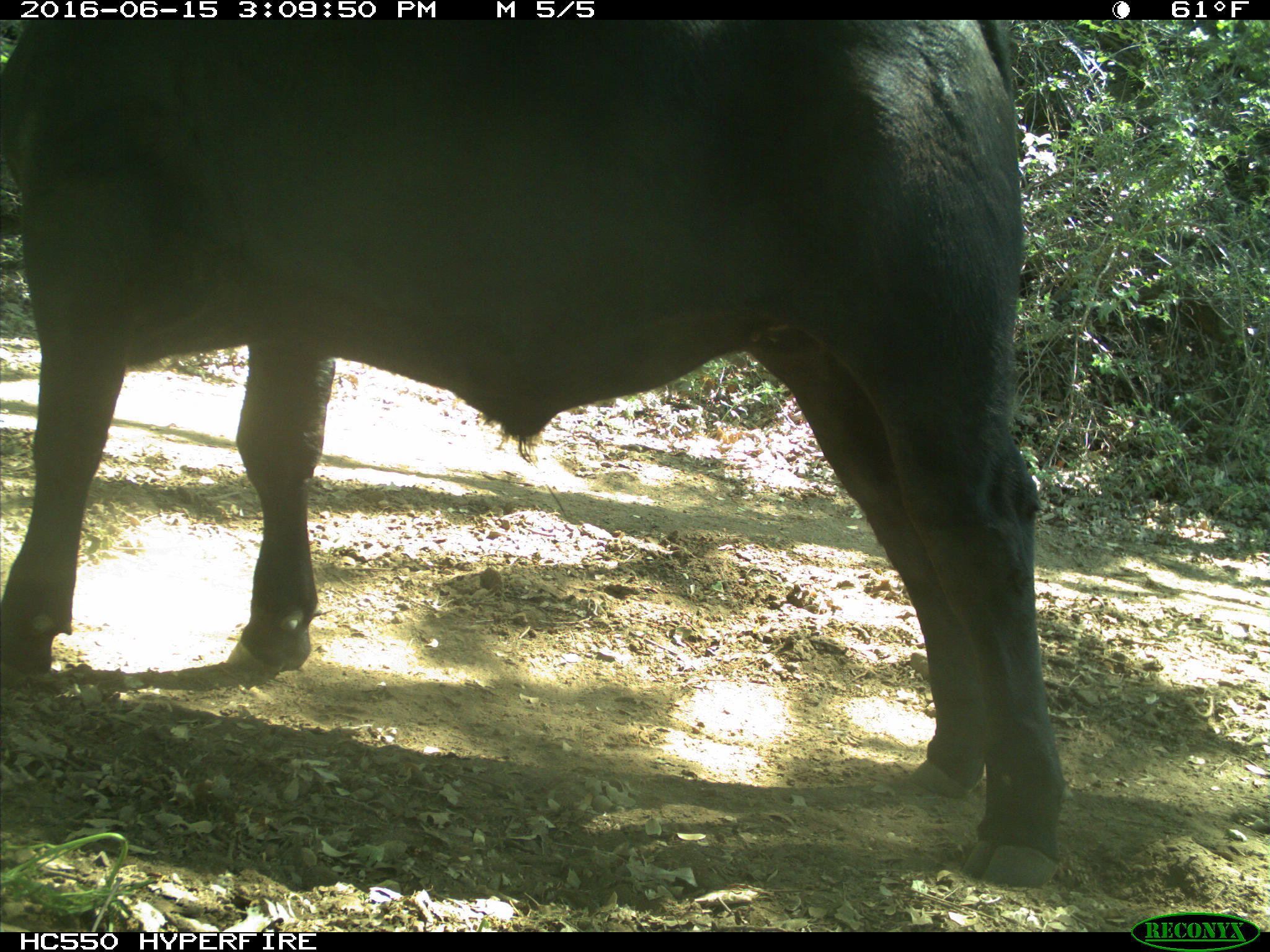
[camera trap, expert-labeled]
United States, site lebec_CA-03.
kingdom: Animalia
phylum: Chordata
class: Mammalia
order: Artiodactyla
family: Bovidae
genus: Bos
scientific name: Bos taurus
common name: domestic cow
Bos taurus (domestic cow).